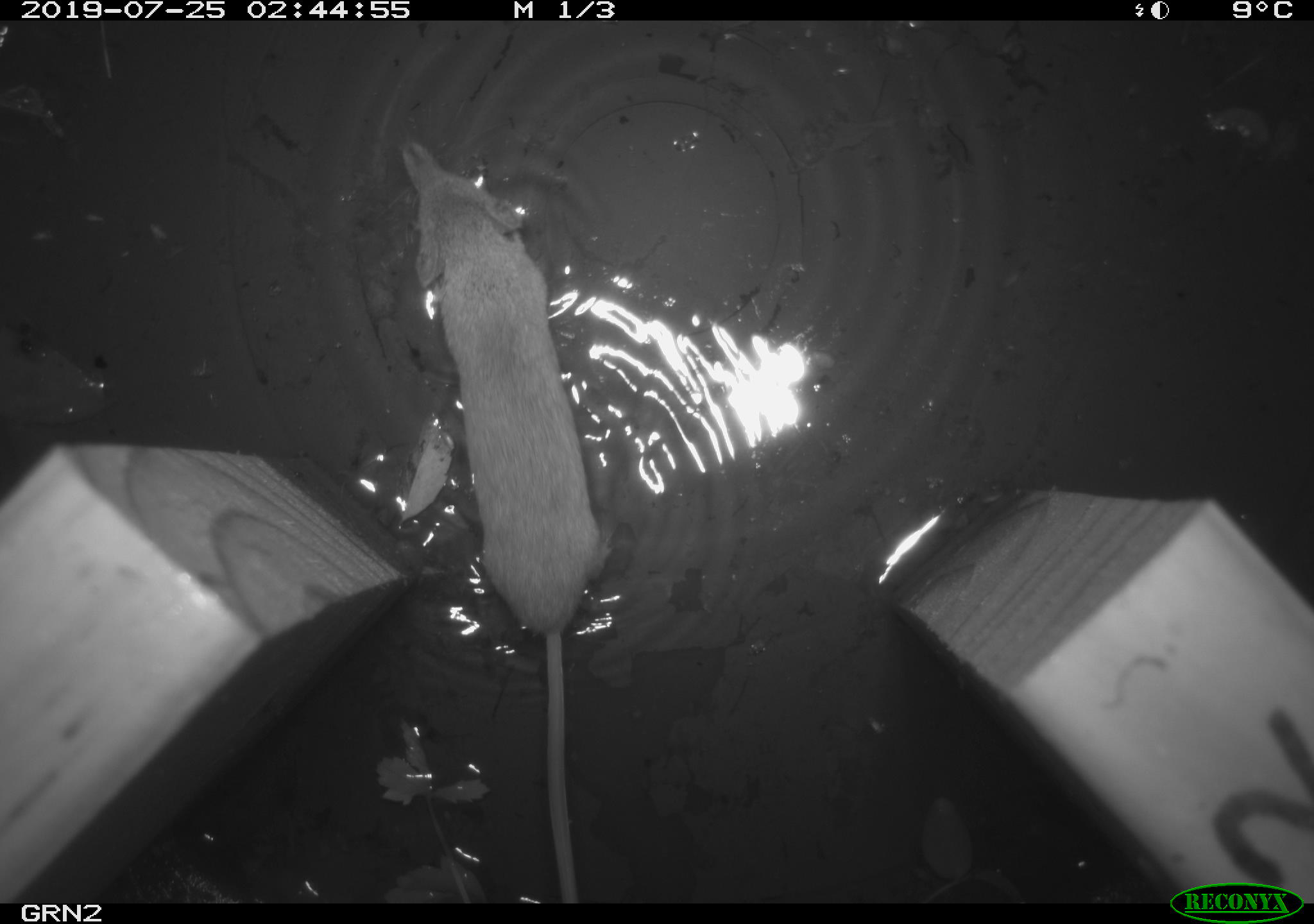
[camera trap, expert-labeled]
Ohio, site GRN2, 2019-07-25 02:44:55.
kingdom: Animalia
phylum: Chordata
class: Mammalia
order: Eulipotyphla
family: Soricidae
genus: Sorex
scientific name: Sorex cinereus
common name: masked shrew